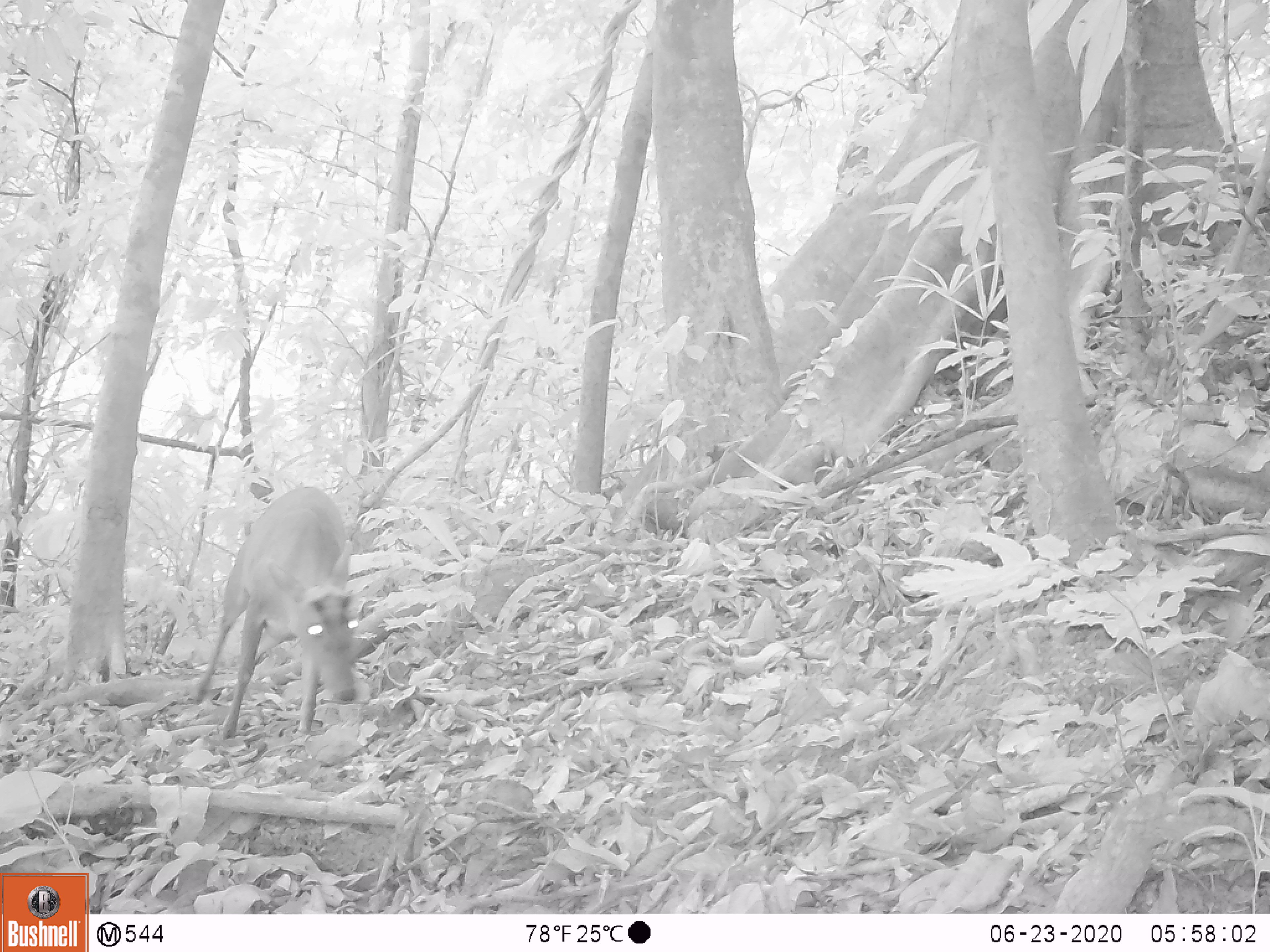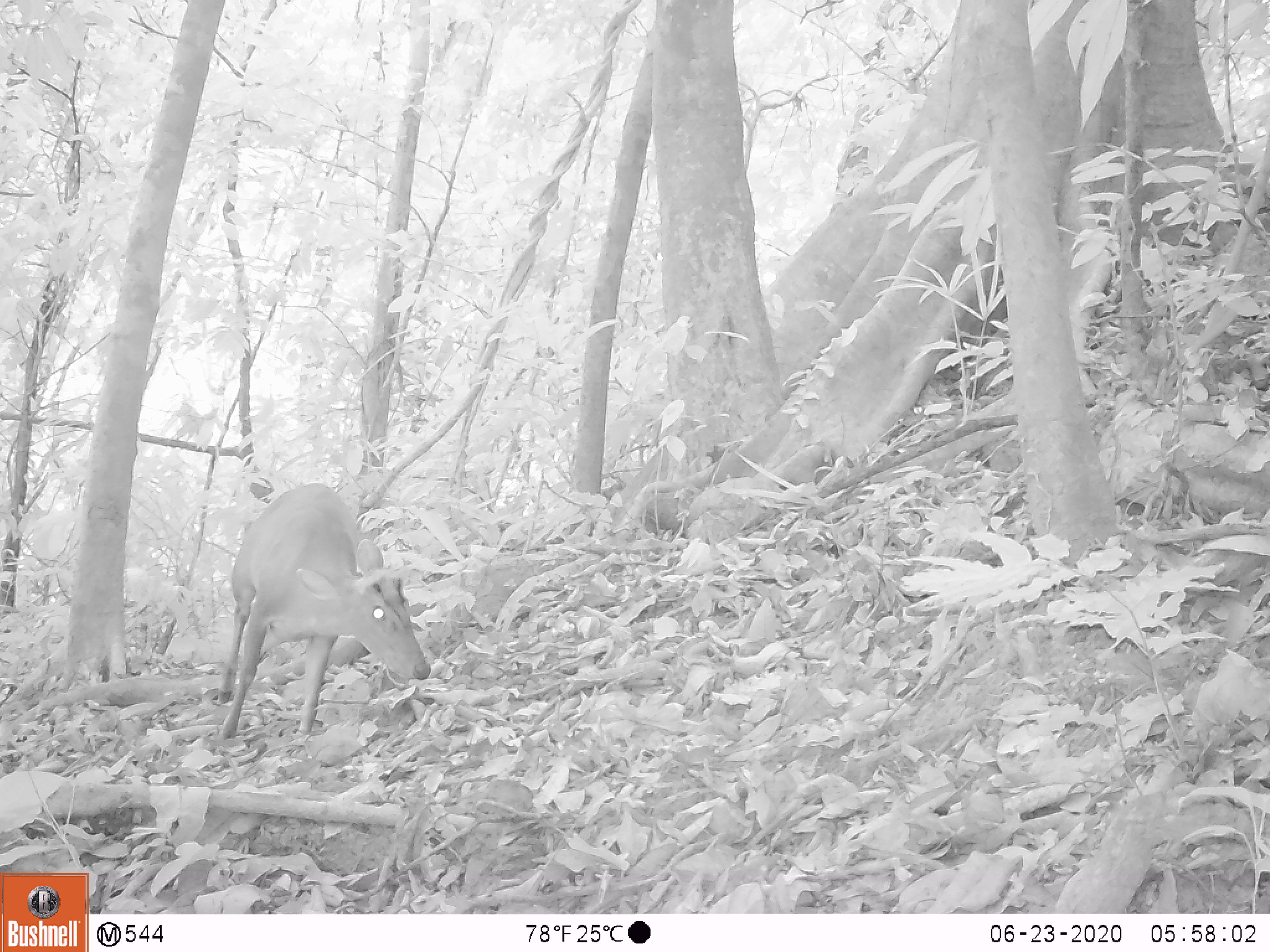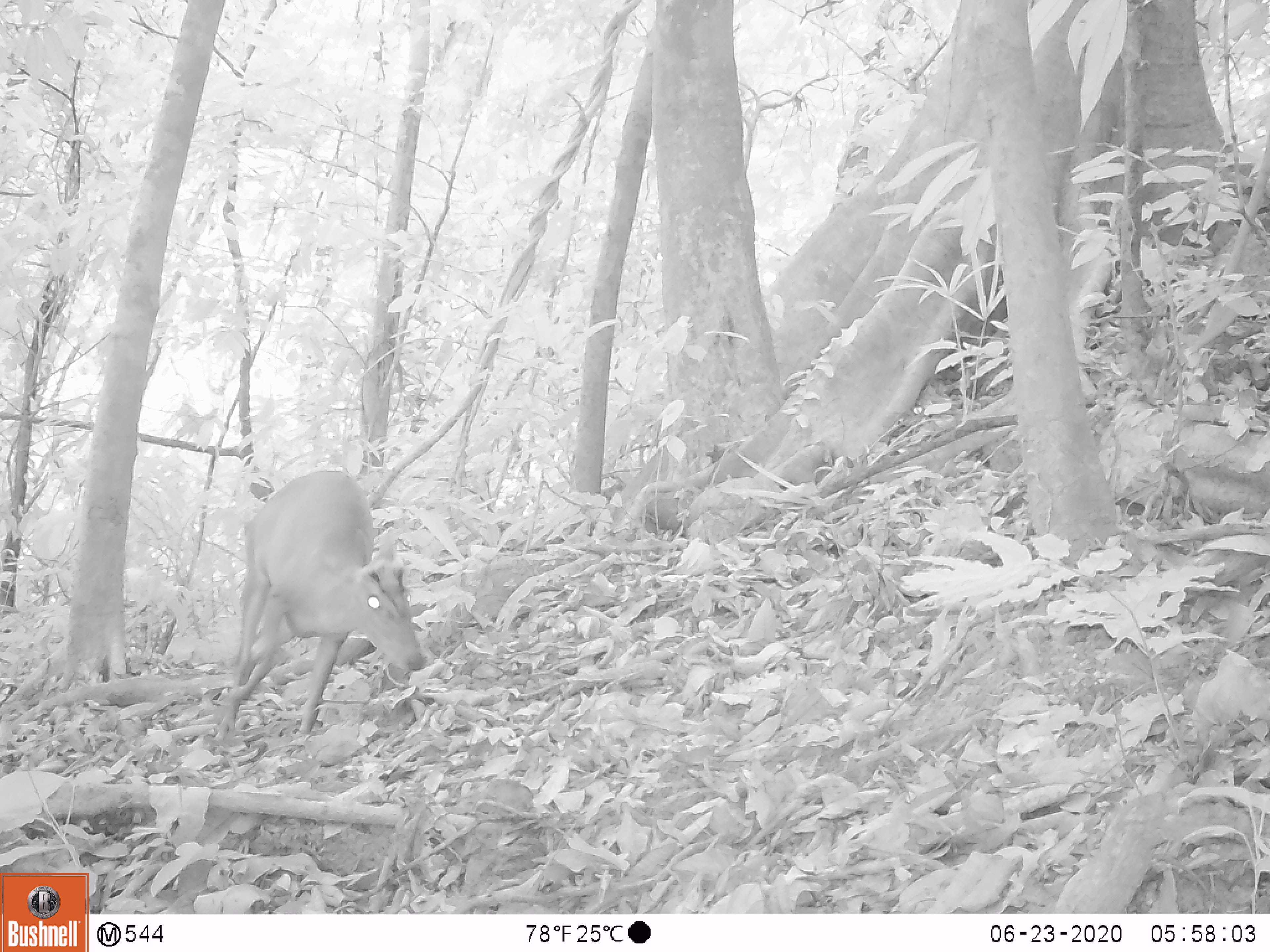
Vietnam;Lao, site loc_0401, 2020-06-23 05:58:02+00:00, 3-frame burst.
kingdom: Animalia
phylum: Chordata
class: Mammalia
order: Artiodactyla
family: Cervidae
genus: Muntiacus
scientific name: Muntiacus rooseveltorum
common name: roosevelt's muntjac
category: roosevelts muntjac group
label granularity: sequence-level